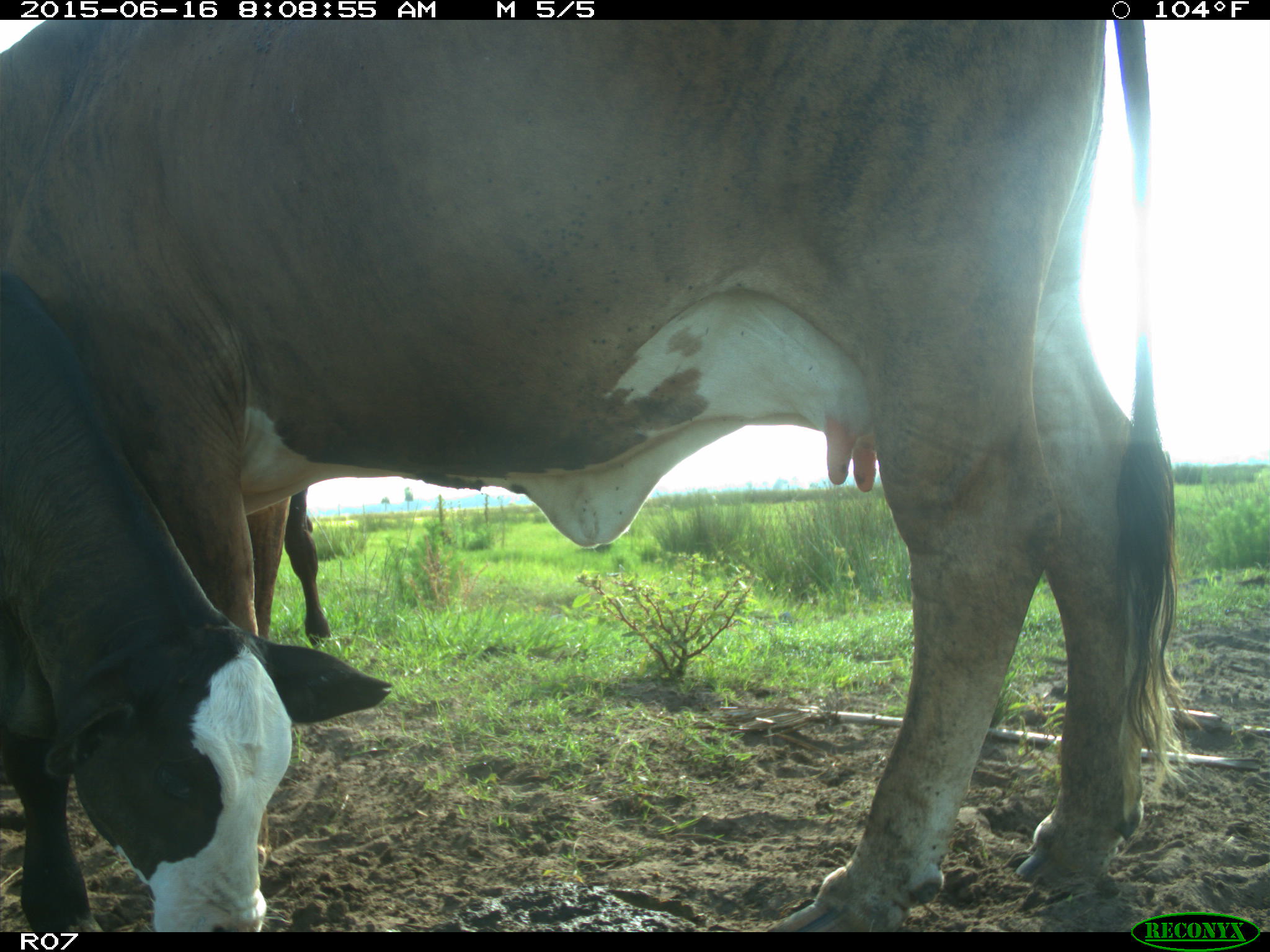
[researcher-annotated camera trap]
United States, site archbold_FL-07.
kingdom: Animalia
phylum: Chordata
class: Mammalia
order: Artiodactyla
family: Bovidae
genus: Bos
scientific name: Bos taurus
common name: domestic cow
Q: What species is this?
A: Bos taurus (domestic cow).